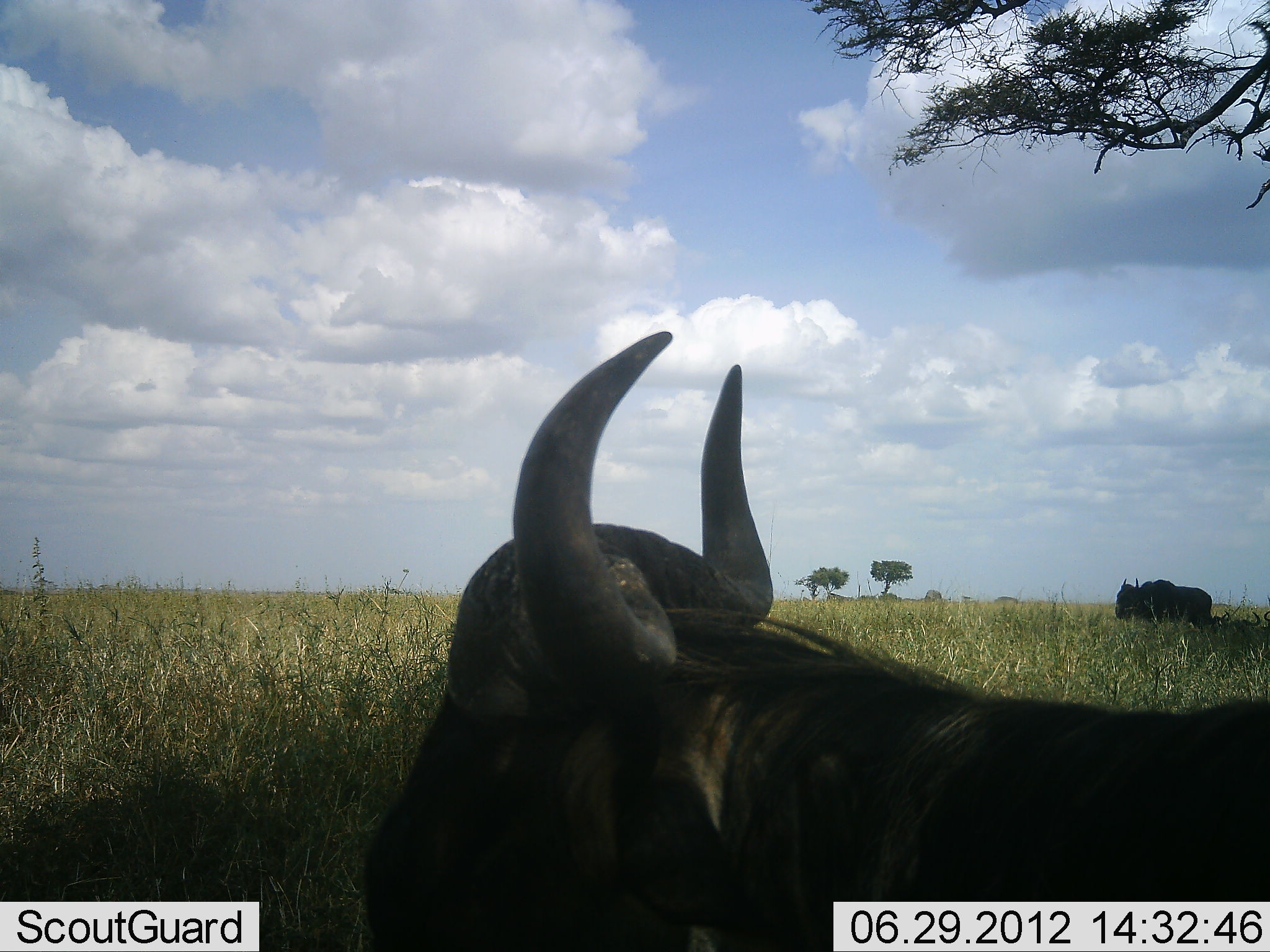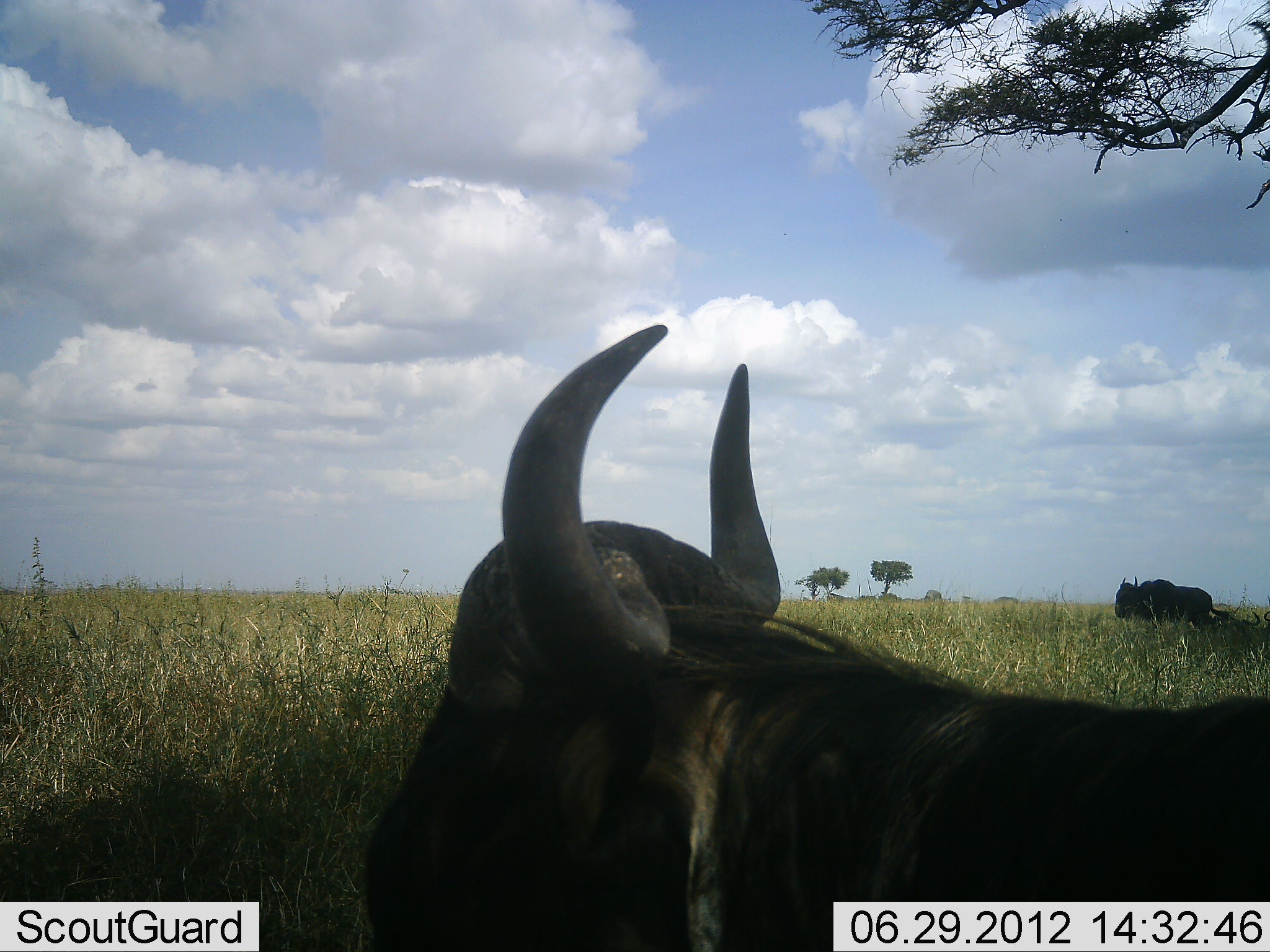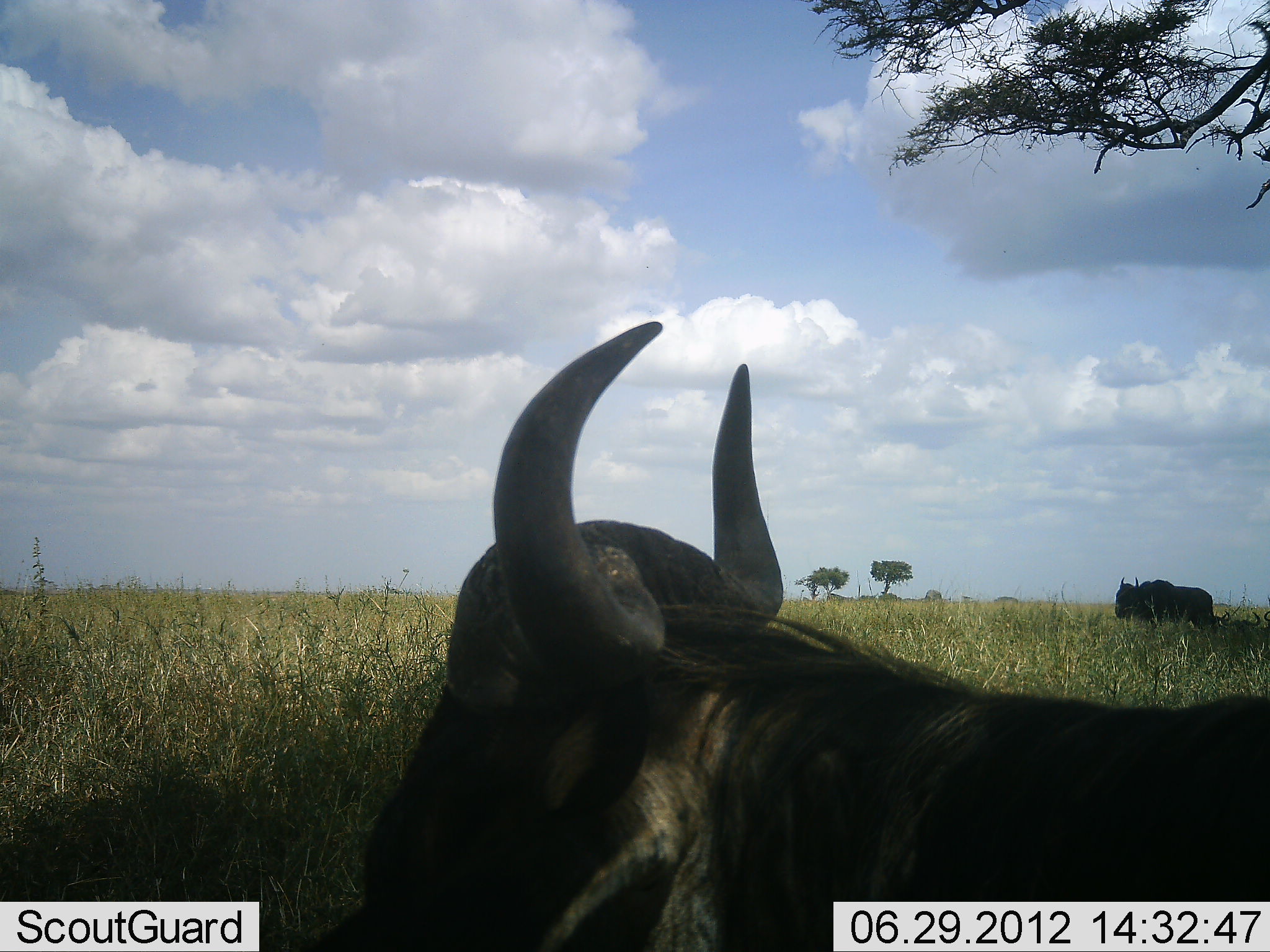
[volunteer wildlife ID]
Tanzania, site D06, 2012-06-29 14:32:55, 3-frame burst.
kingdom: Animalia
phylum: Chordata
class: Mammalia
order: Artiodactyla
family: Bovidae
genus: Connochaetes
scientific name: Connochaetes taurinus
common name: blue wildebeest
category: wildebeest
Wildebeest (blue wildebeest) (Connochaetes taurinus), count 2. Behavior (volunteer vote fractions): standing 45%, resting 73%, moving 18%, interacting 0%. Young present (vote fraction): 0%. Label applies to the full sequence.